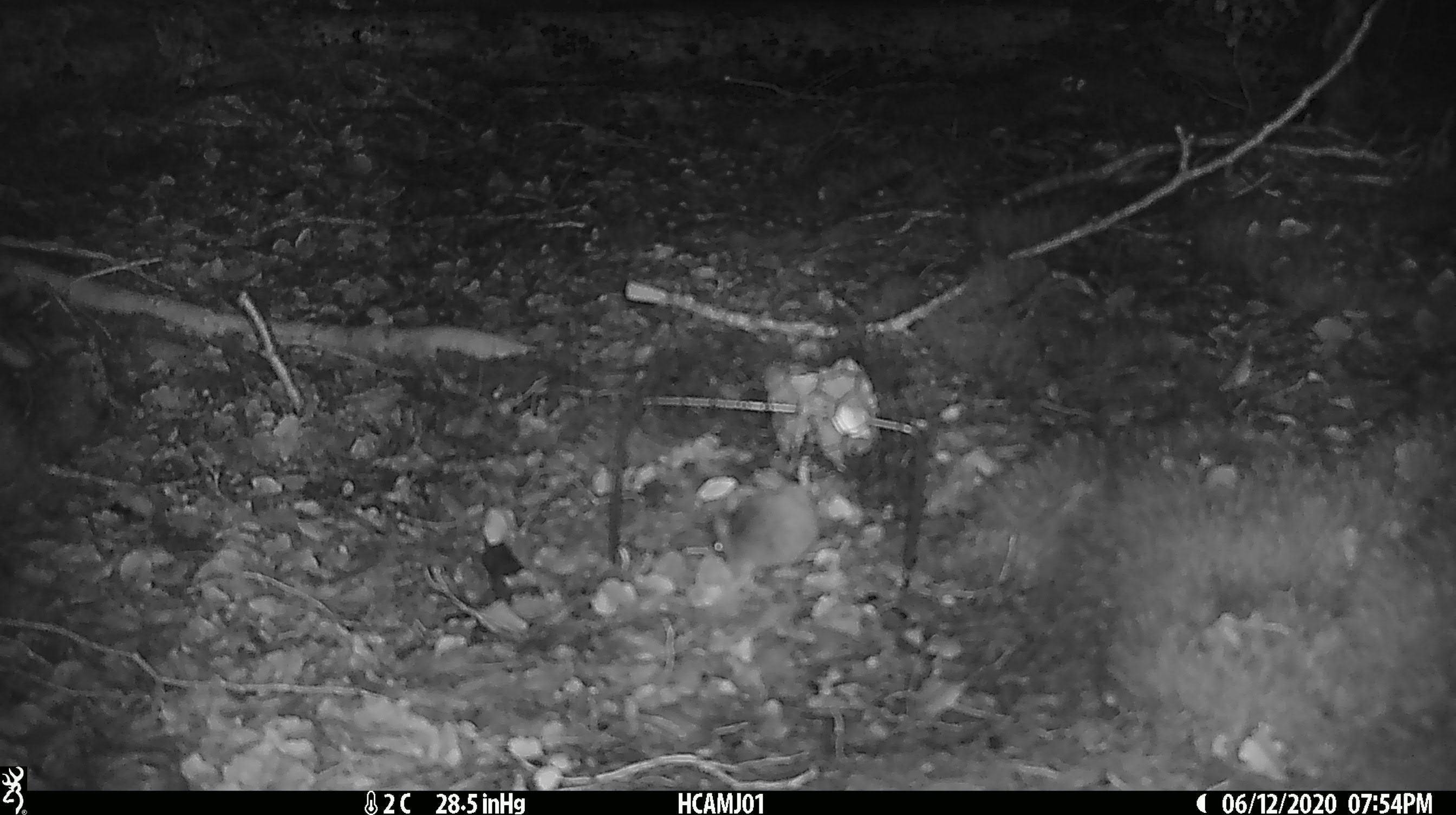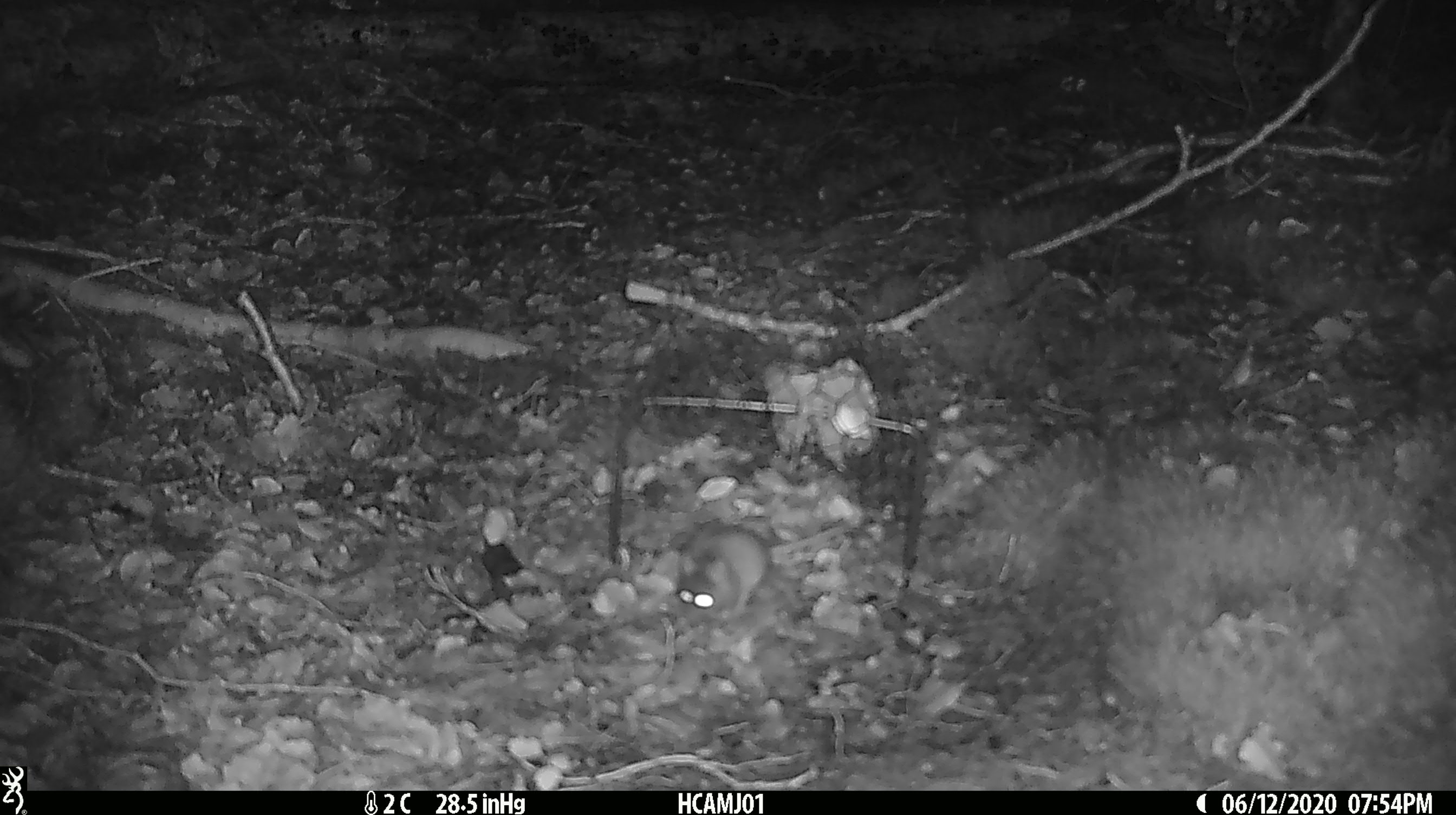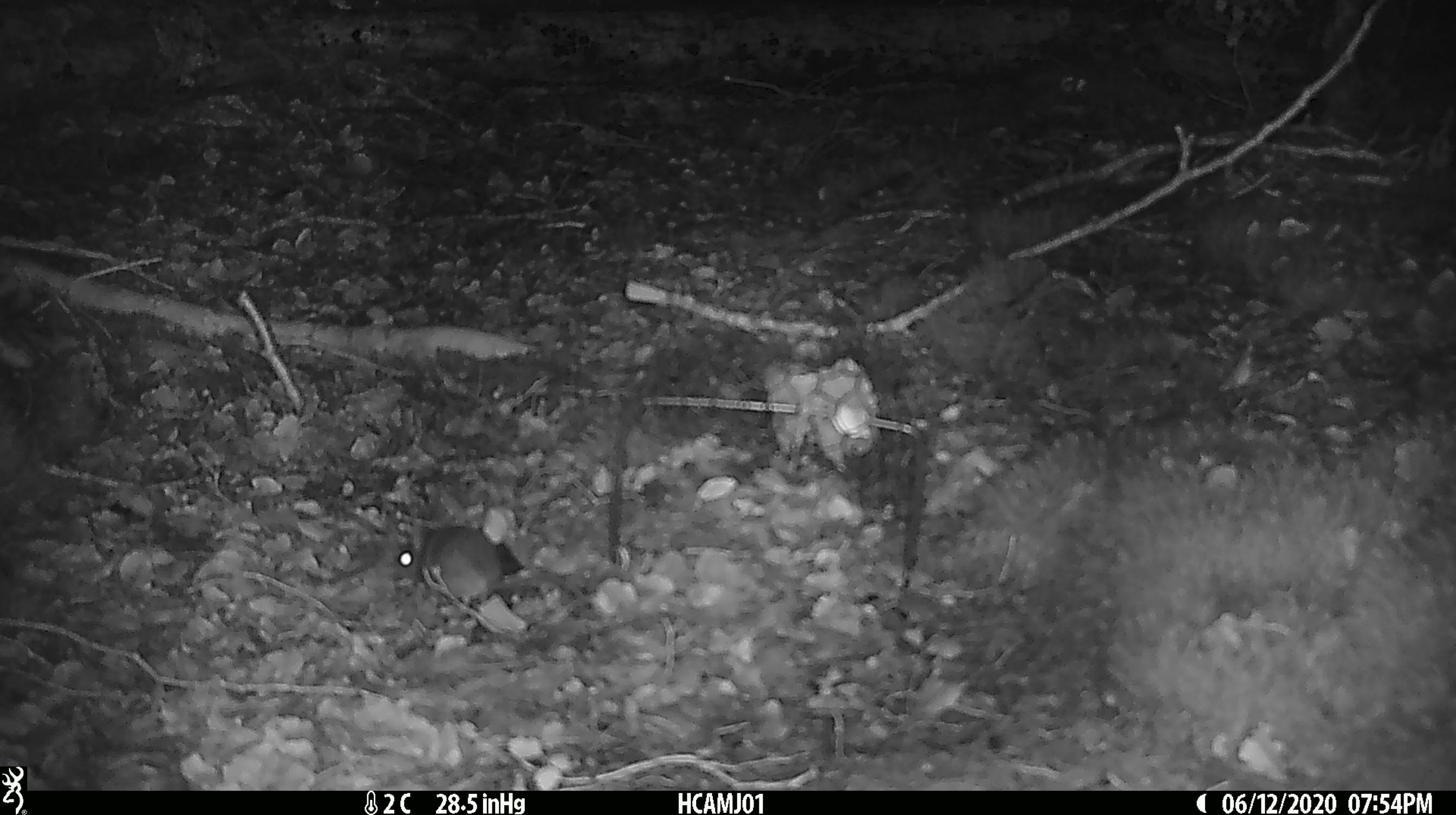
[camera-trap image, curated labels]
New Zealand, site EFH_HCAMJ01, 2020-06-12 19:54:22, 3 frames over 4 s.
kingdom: Animalia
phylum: Chordata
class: Mammalia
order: Rodentia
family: Muridae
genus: Mus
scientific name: Mus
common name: mouse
Mouse (Mus).